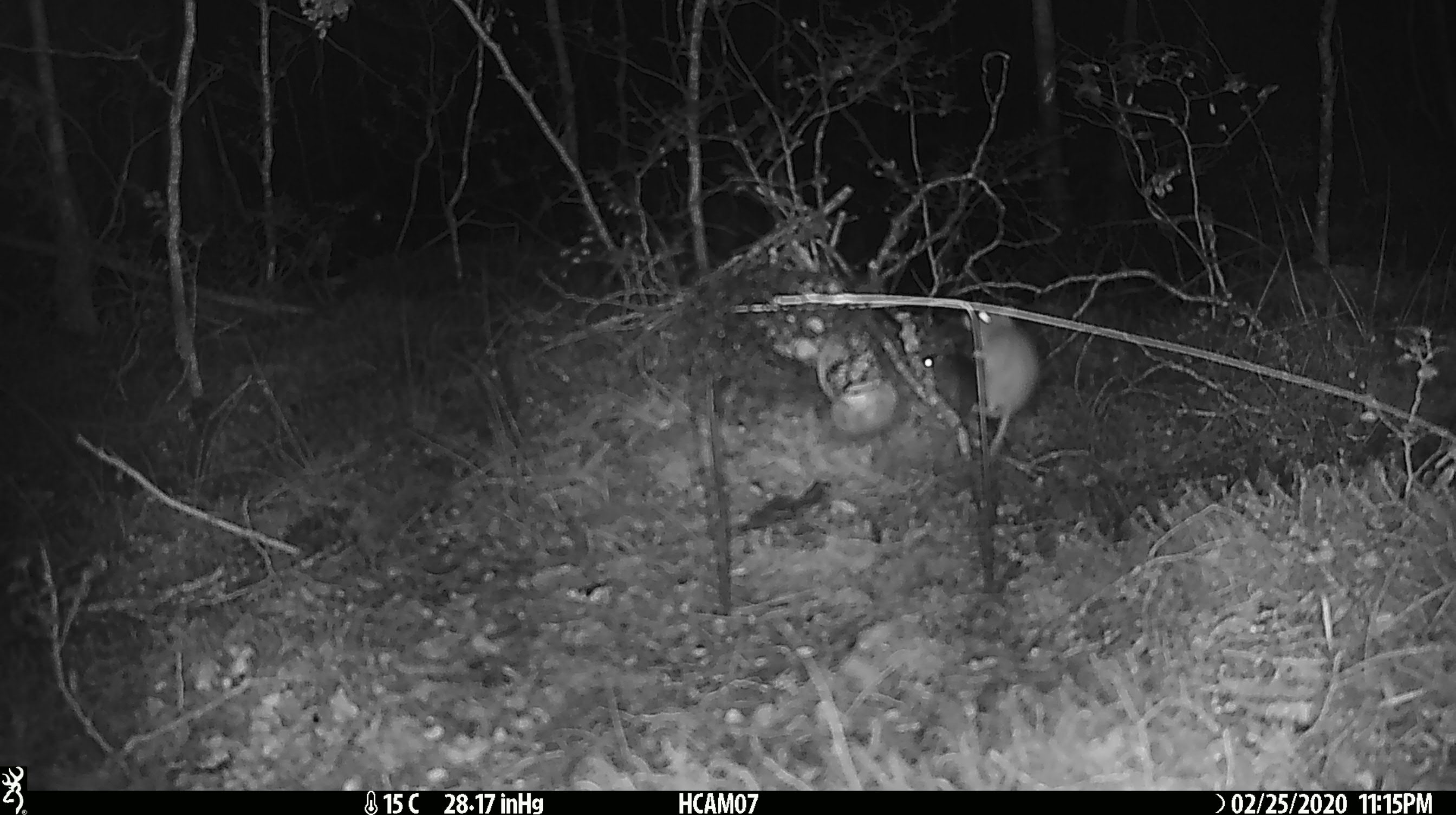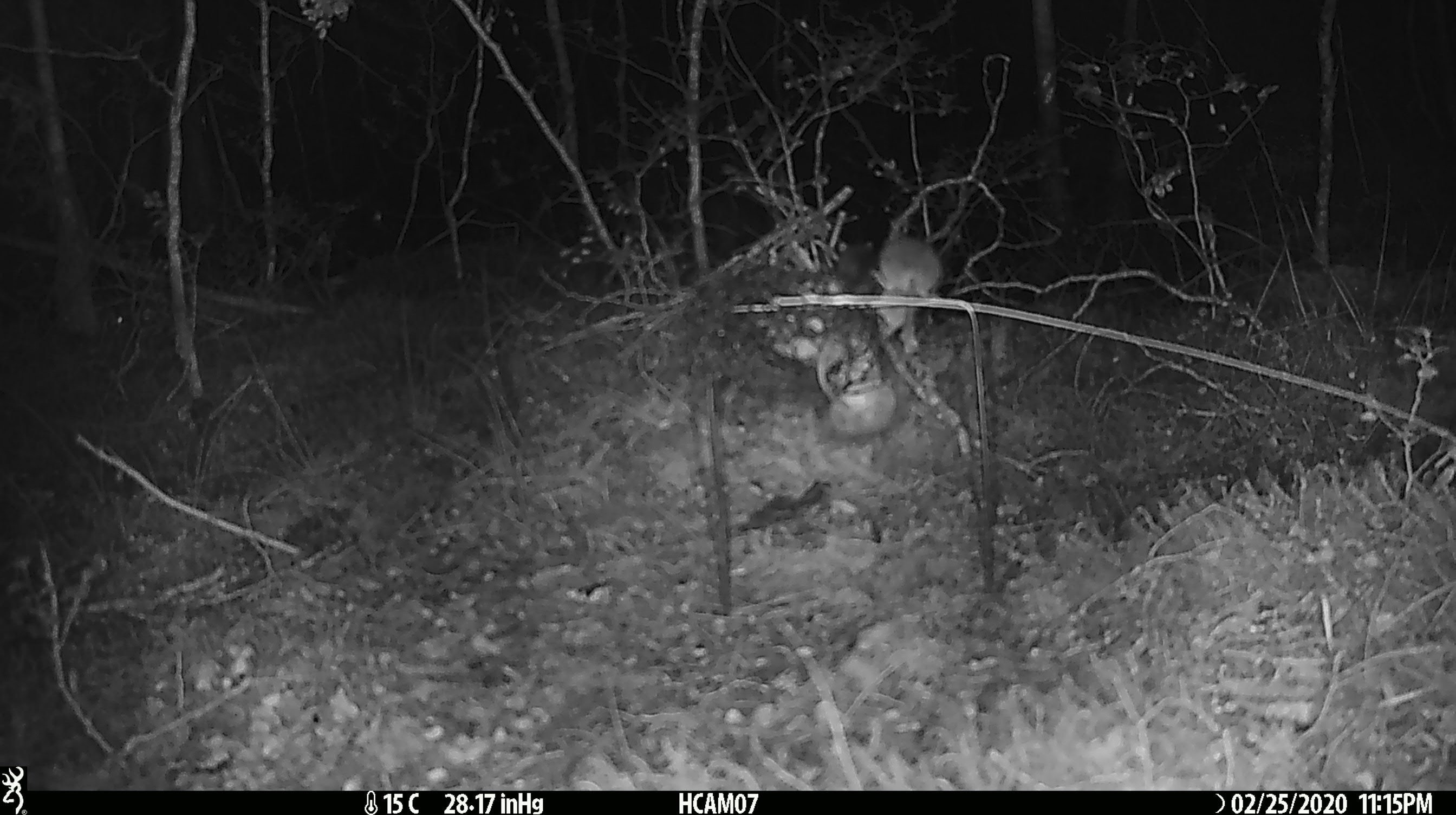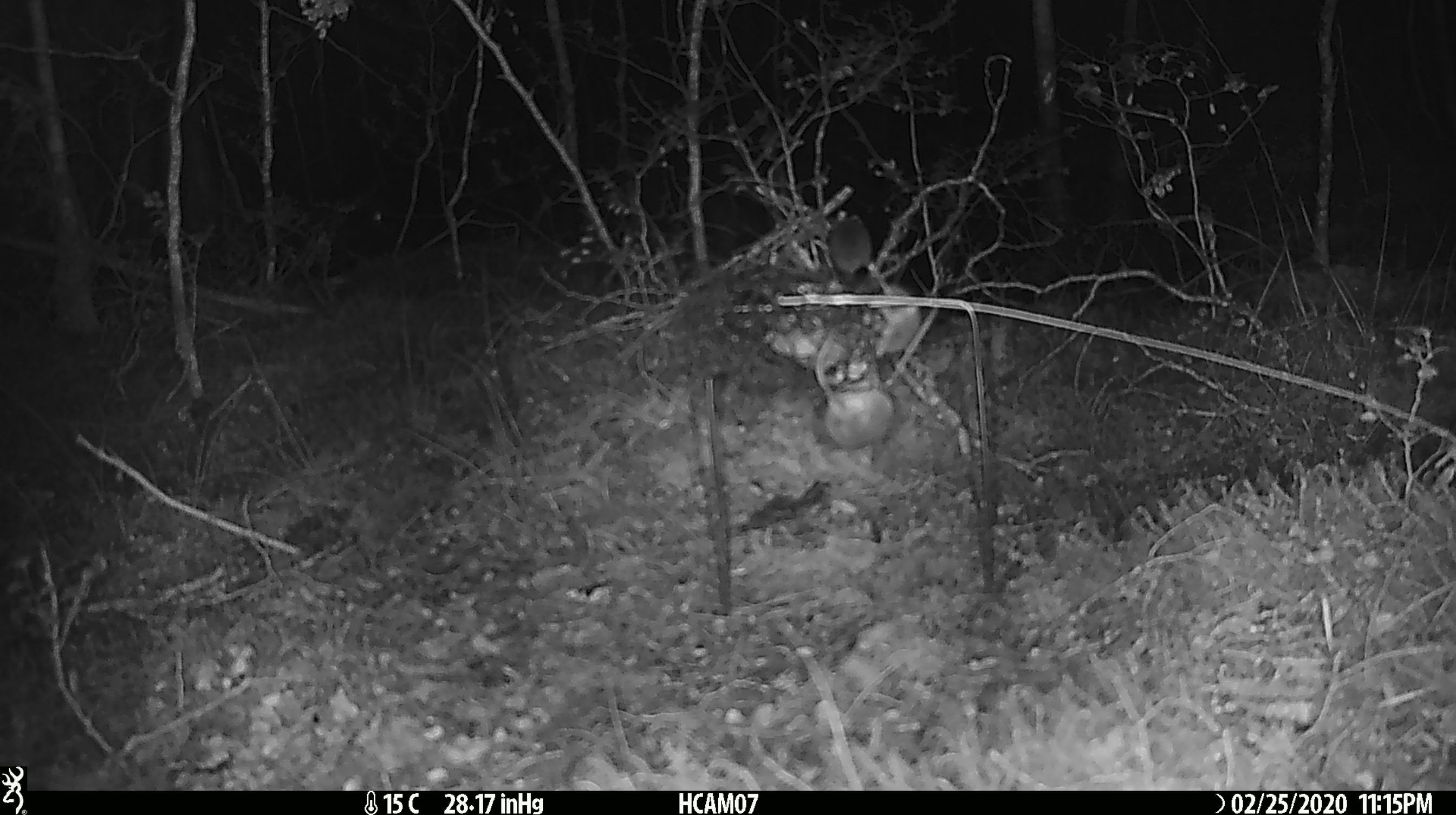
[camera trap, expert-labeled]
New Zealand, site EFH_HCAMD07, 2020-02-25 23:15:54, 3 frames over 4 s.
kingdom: Animalia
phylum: Chordata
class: Mammalia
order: Rodentia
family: Muridae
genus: Mus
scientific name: Mus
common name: mouse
Mouse (Mus).